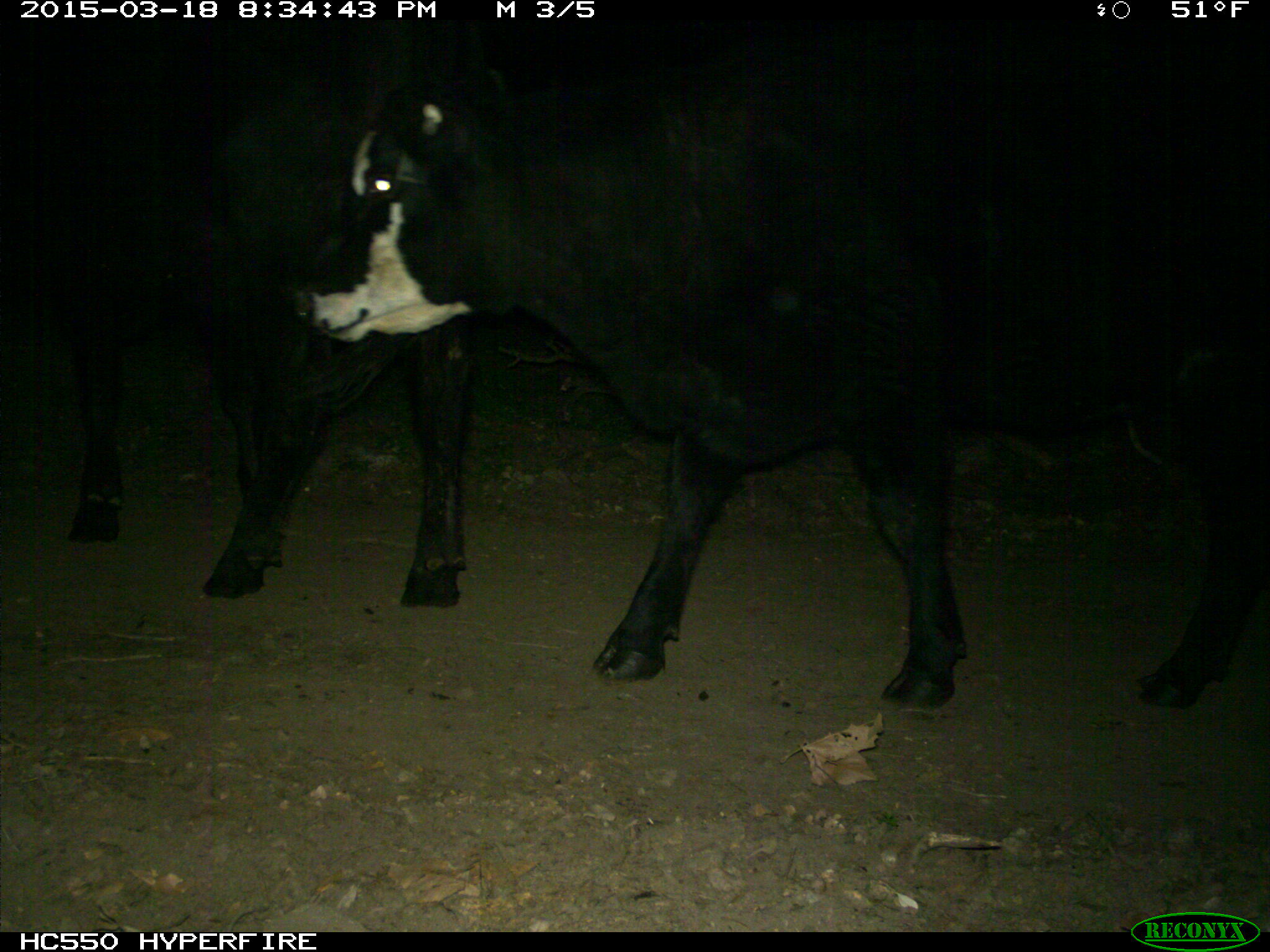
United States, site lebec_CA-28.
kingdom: Animalia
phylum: Chordata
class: Mammalia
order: Artiodactyla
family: Bovidae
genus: Bos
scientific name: Bos taurus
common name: domestic cow